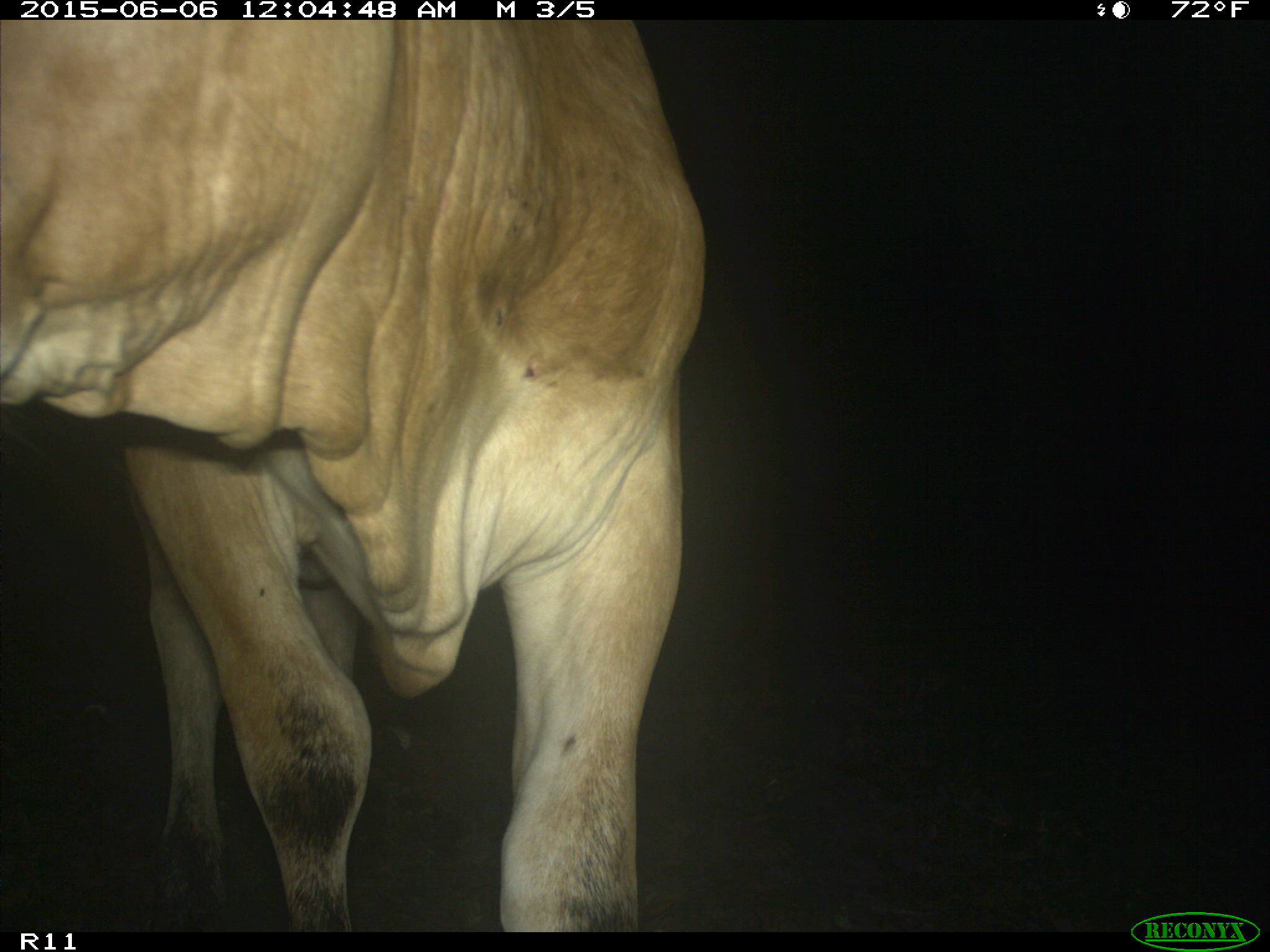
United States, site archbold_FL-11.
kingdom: Animalia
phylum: Chordata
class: Mammalia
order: Artiodactyla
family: Bovidae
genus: Bos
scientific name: Bos taurus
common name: domestic cow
Bos taurus (domestic cow).